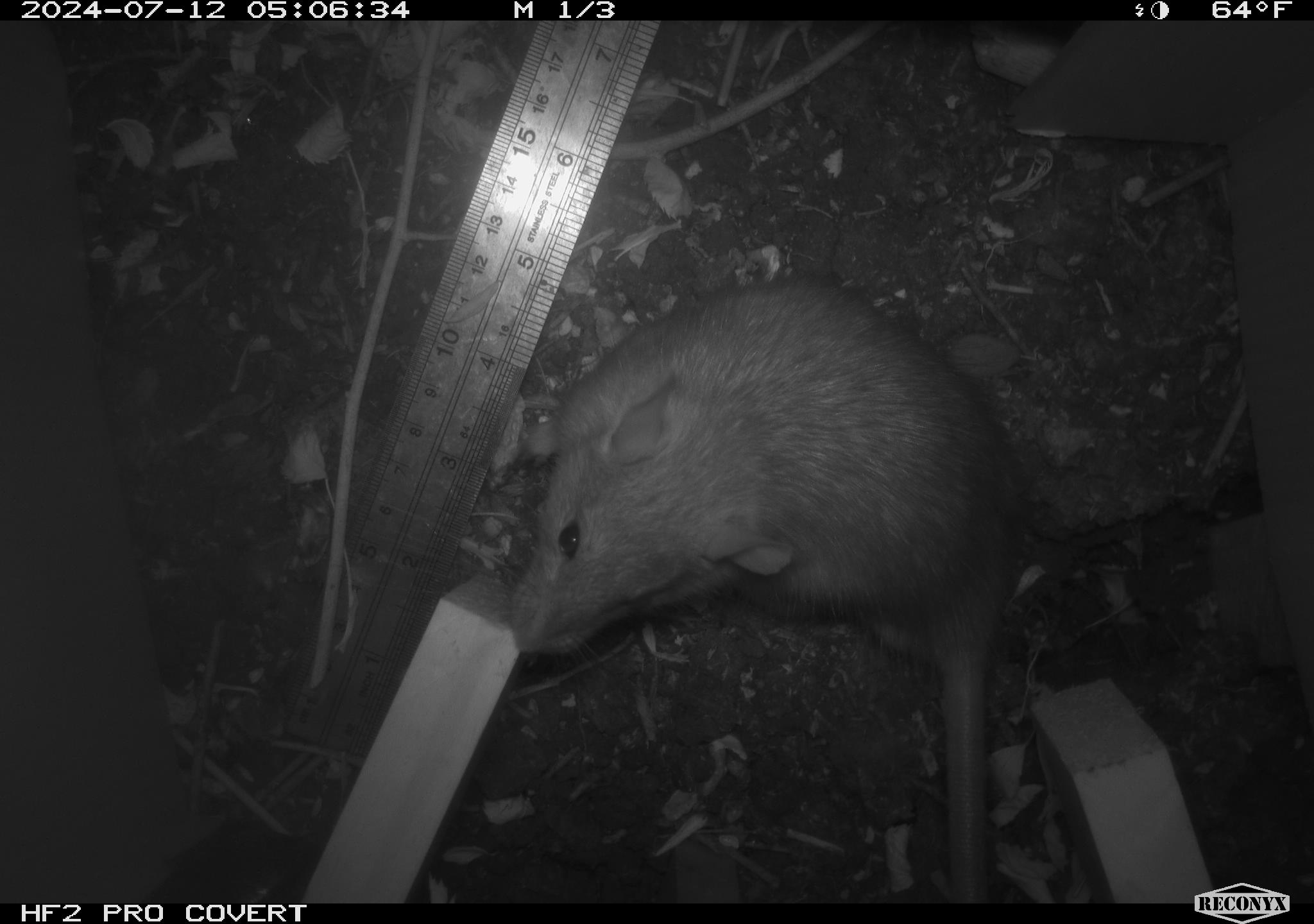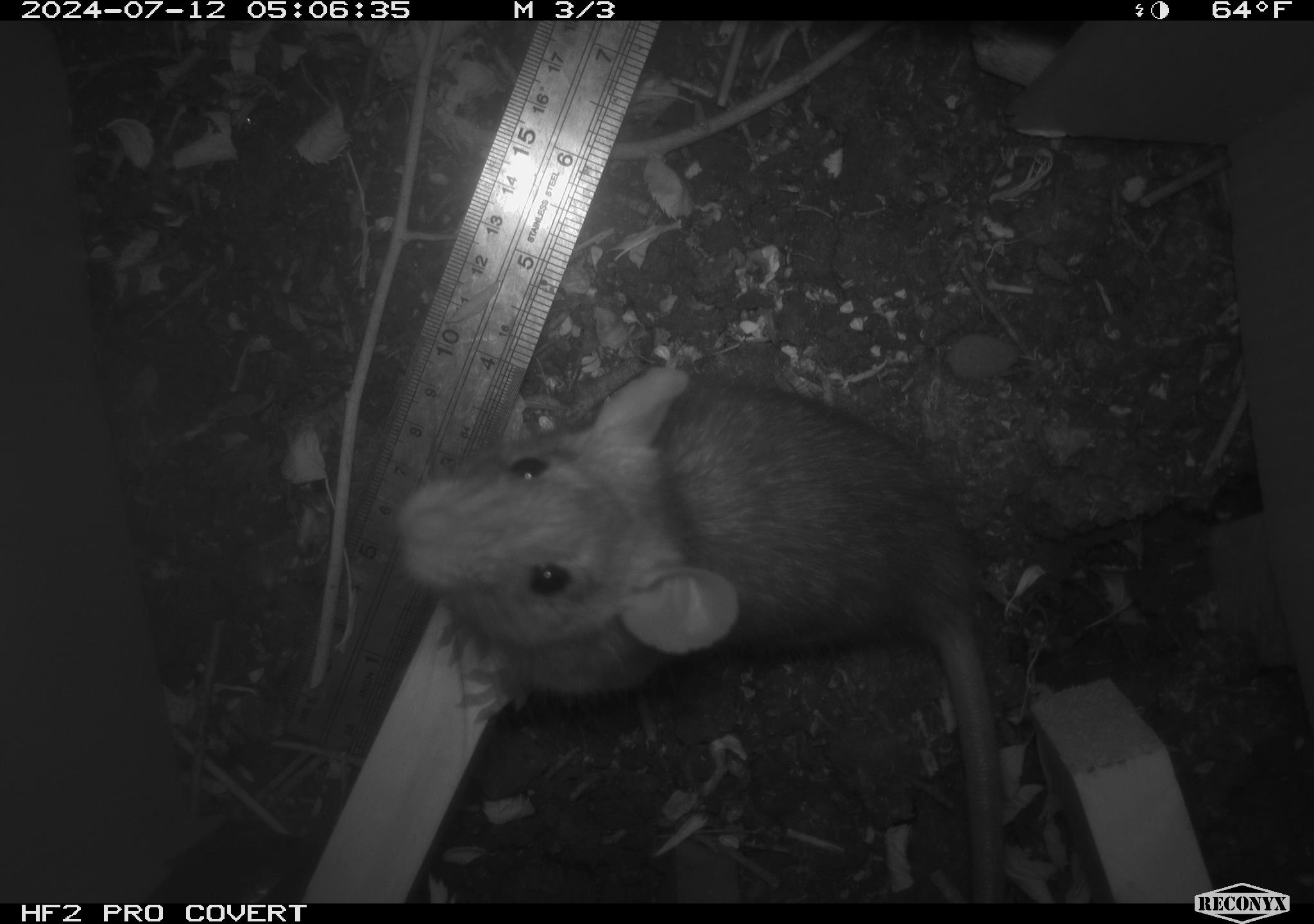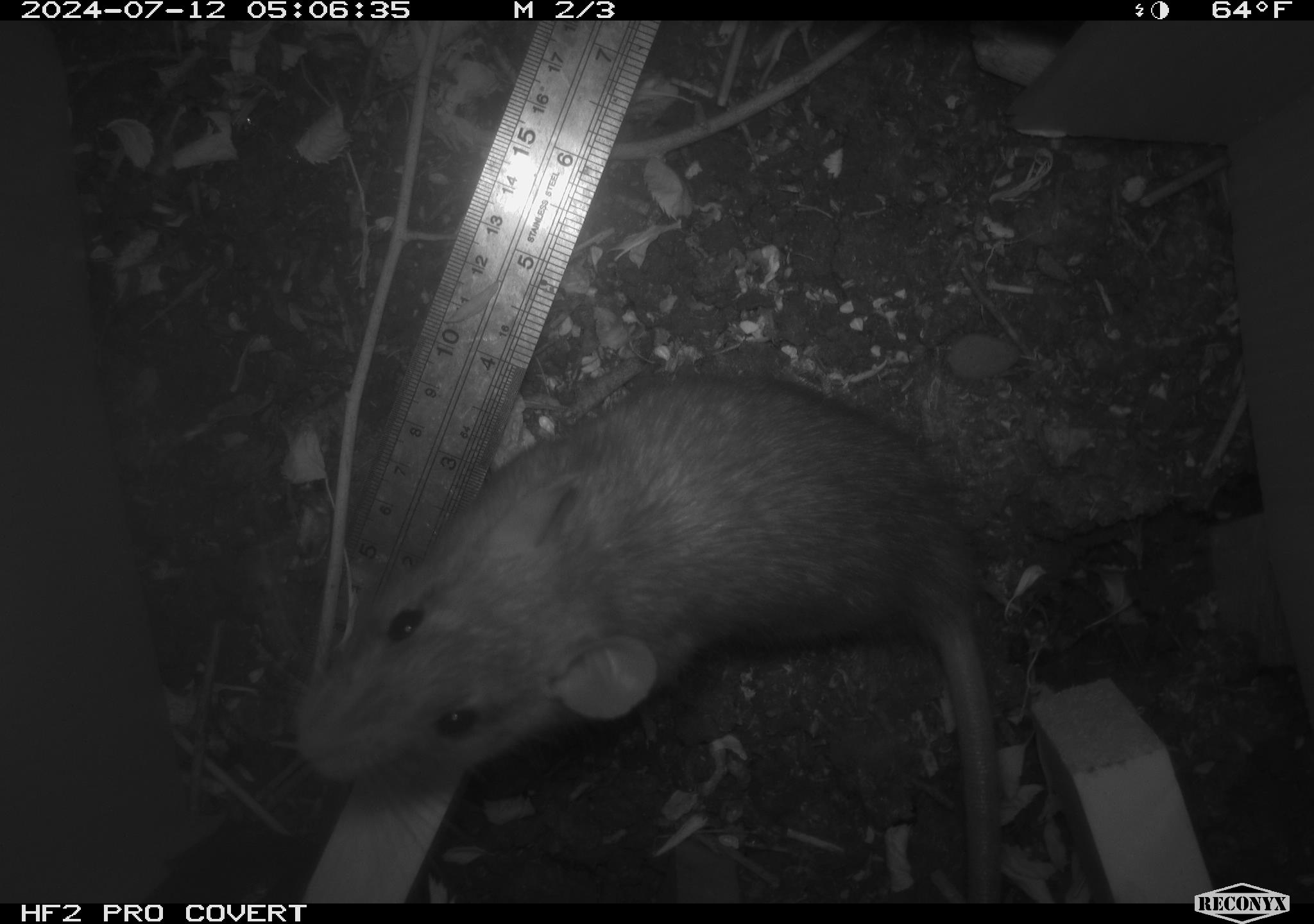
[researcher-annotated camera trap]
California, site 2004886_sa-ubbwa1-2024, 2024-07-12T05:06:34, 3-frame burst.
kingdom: Animalia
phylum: Chordata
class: Mammalia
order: Rodentia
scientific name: Rodentia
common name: woodrat or rat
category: woodrat or rat species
Woodrat or rat species (woodrat or rat) (Rodentia).